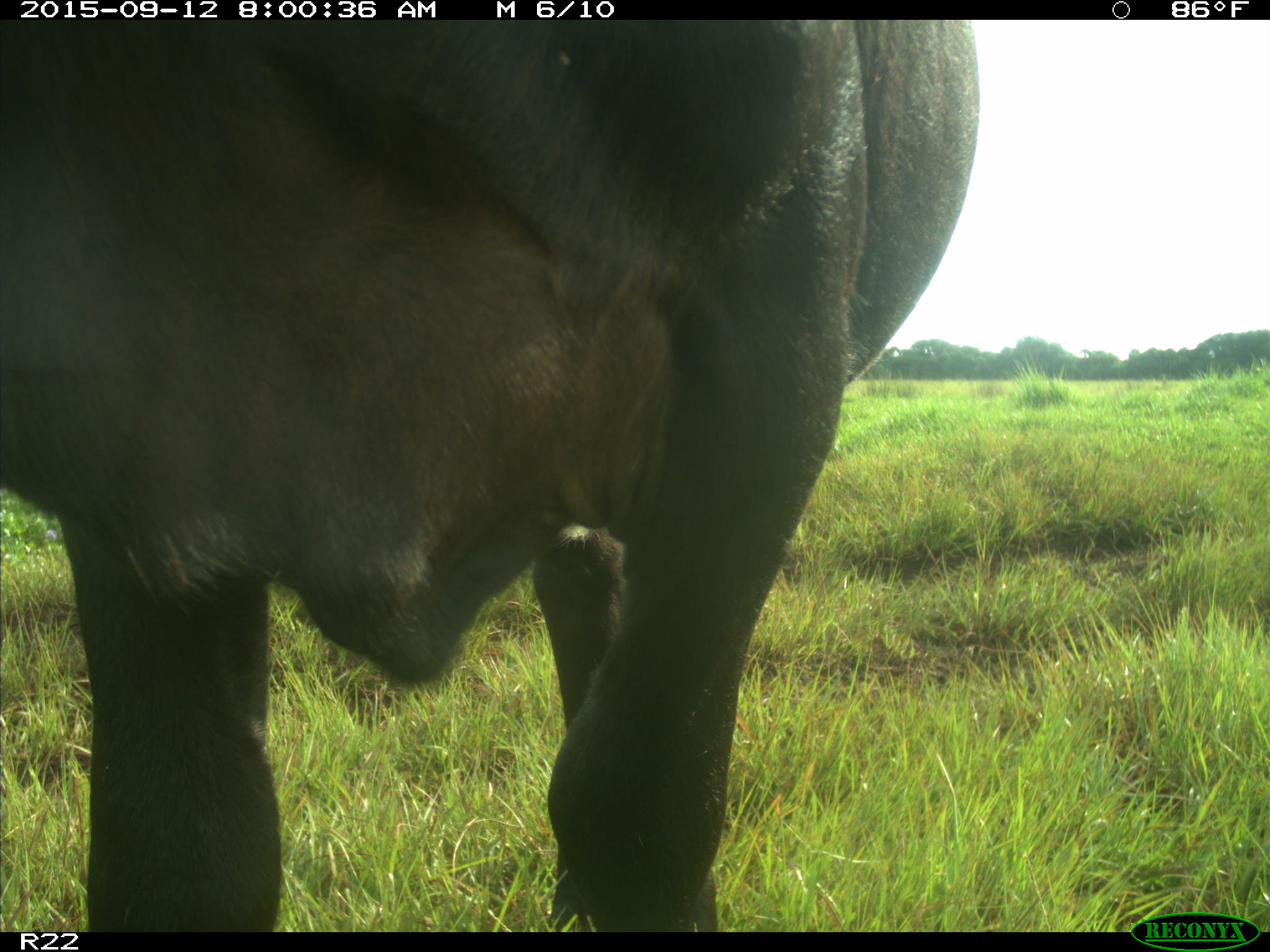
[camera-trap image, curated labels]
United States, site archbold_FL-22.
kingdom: Animalia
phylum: Chordata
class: Mammalia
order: Artiodactyla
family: Bovidae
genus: Bos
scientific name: Bos taurus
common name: domestic cow